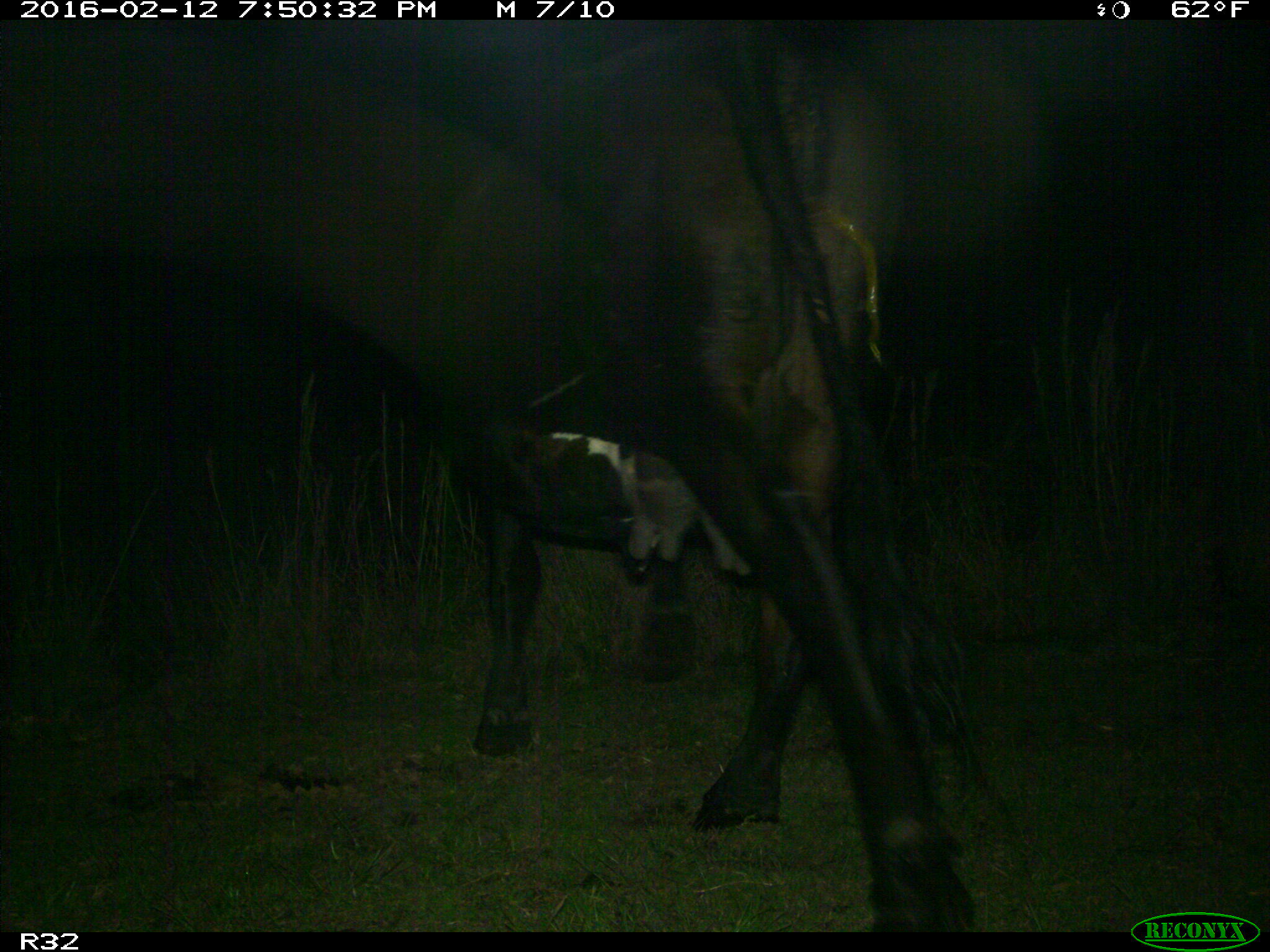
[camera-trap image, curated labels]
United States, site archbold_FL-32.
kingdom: Animalia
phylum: Chordata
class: Mammalia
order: Artiodactyla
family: Bovidae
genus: Bos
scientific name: Bos taurus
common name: domestic cow